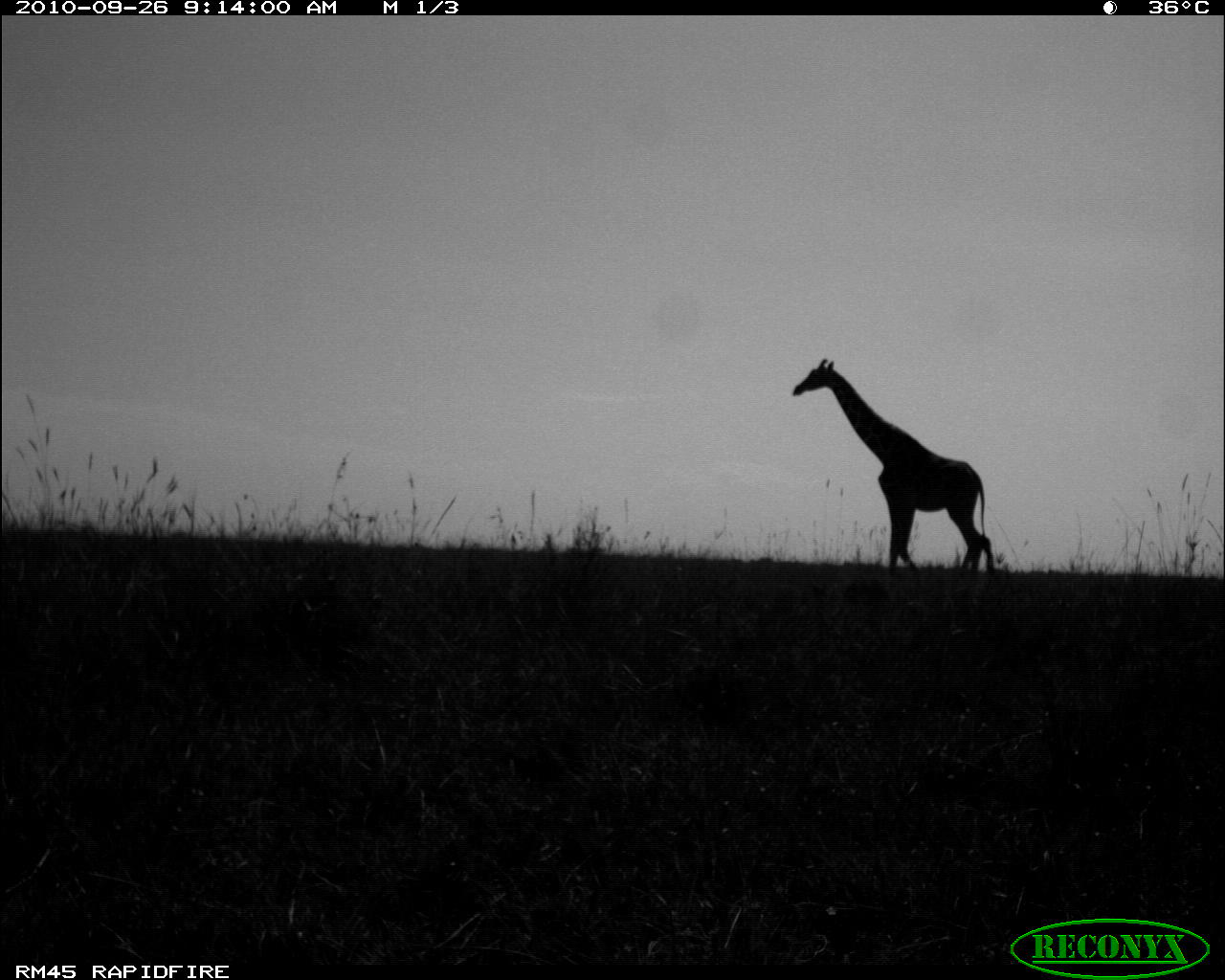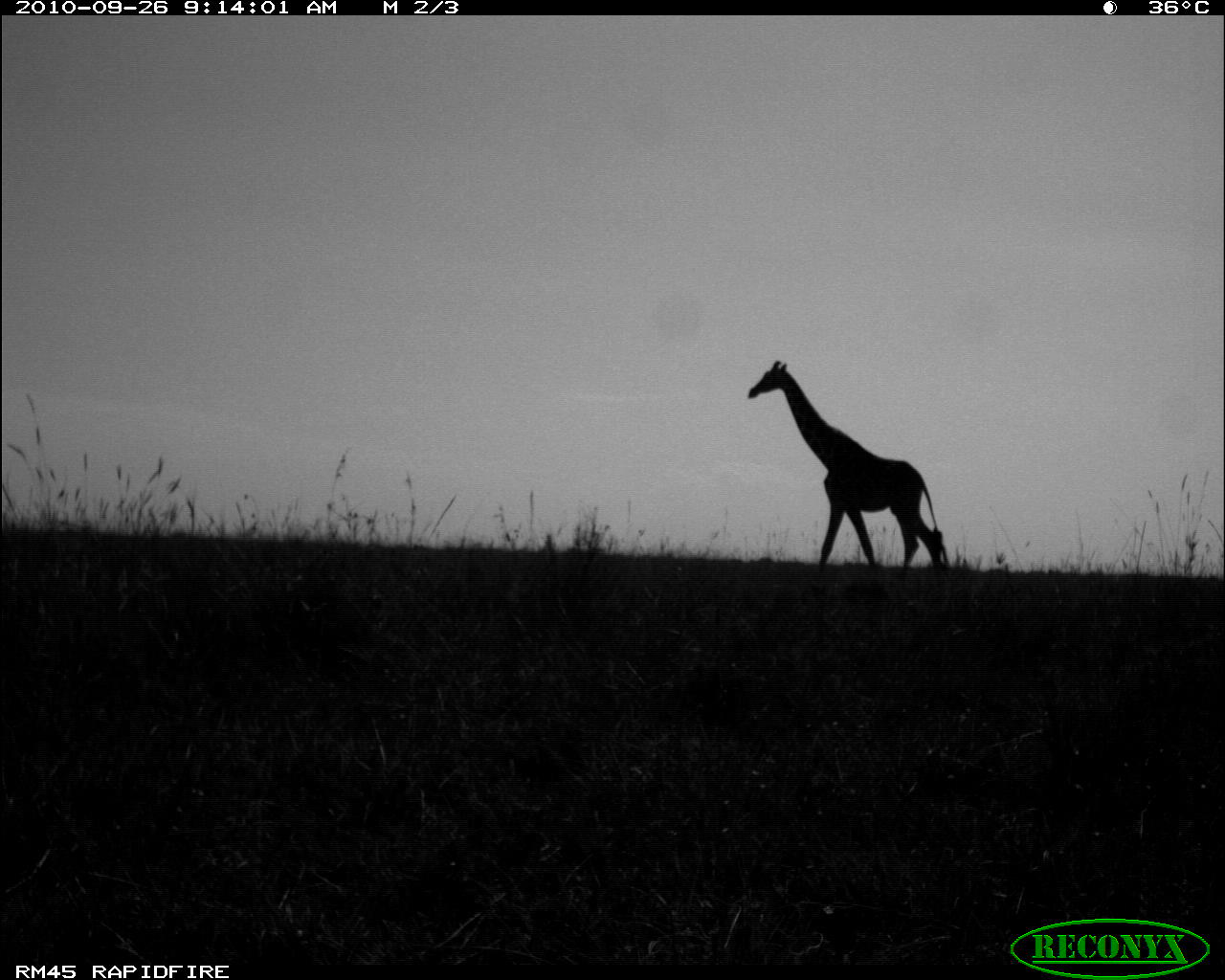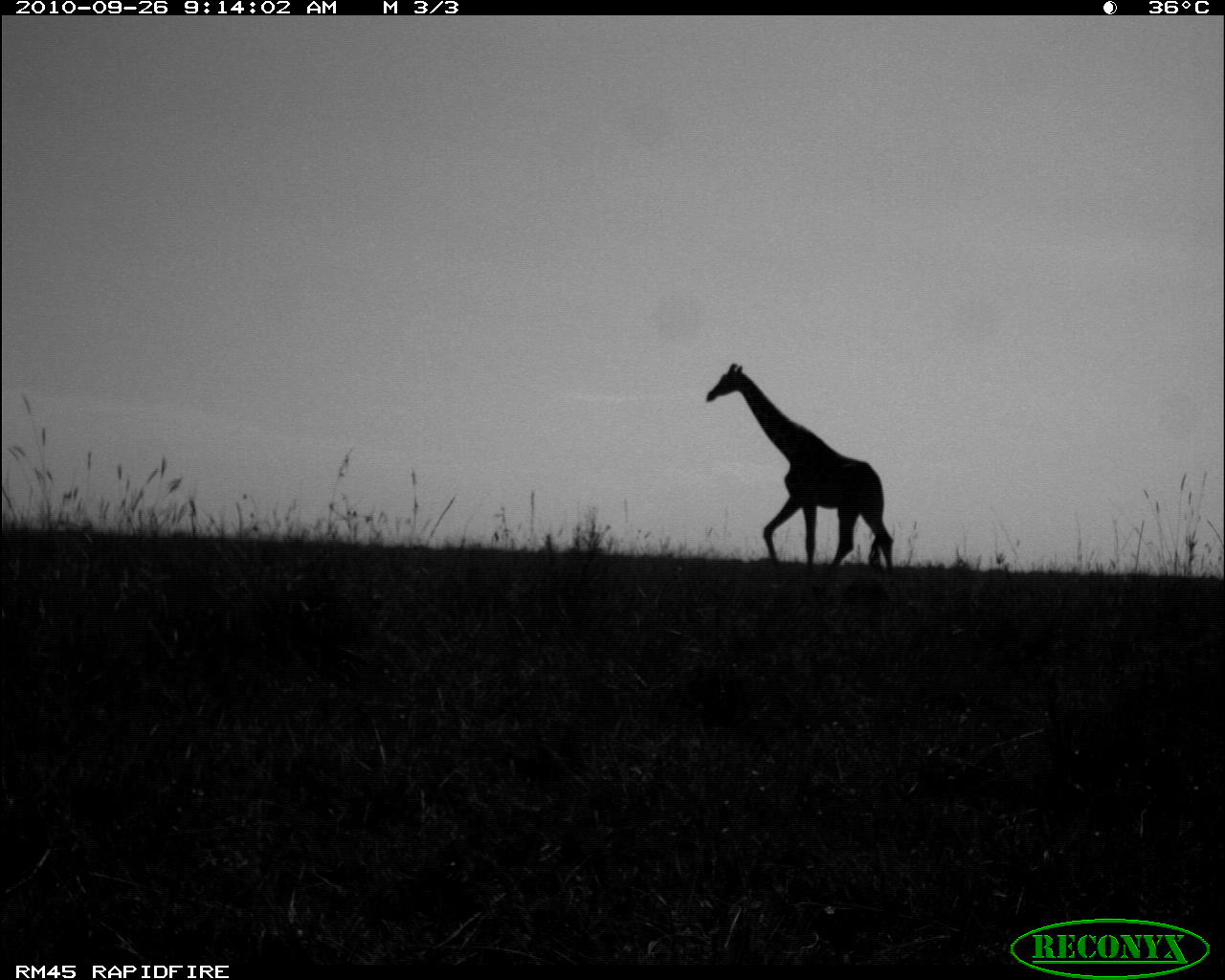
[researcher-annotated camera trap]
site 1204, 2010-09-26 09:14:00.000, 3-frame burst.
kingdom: Animalia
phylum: Chordata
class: Mammalia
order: Artiodactyla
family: Giraffidae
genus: Giraffa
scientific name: Giraffa camelopardalis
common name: giraffe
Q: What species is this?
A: Giraffa camelopardalis (giraffe).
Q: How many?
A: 1.